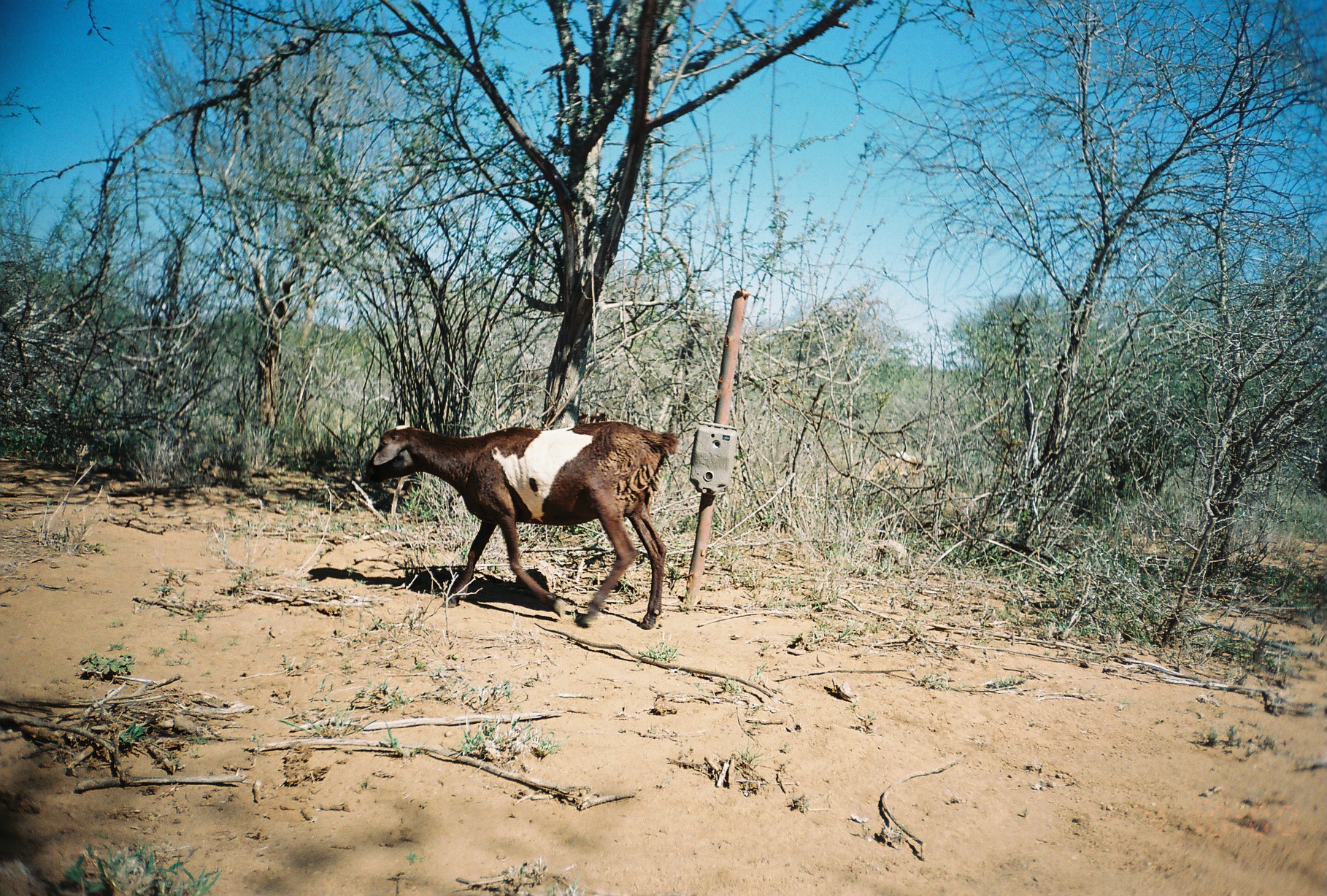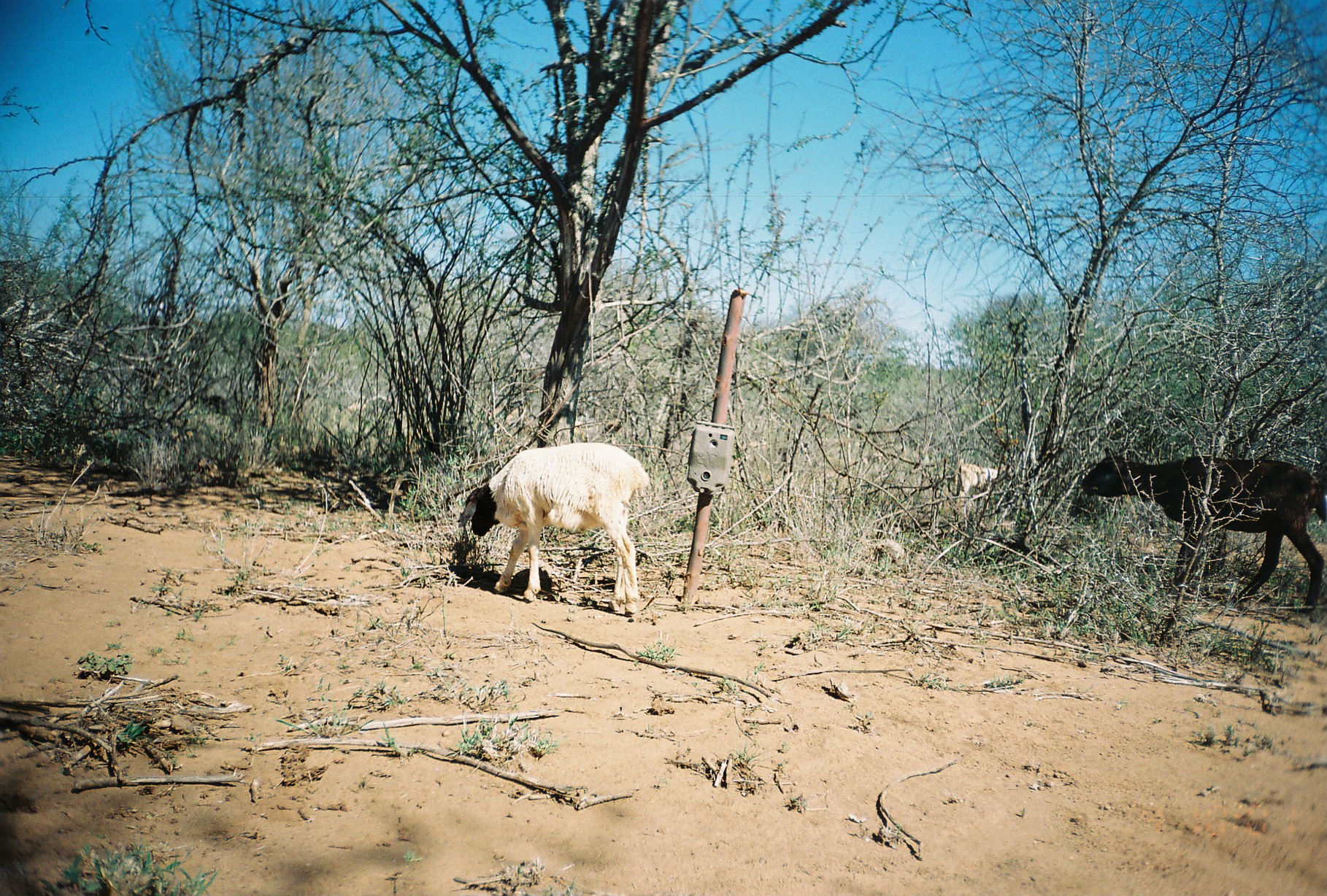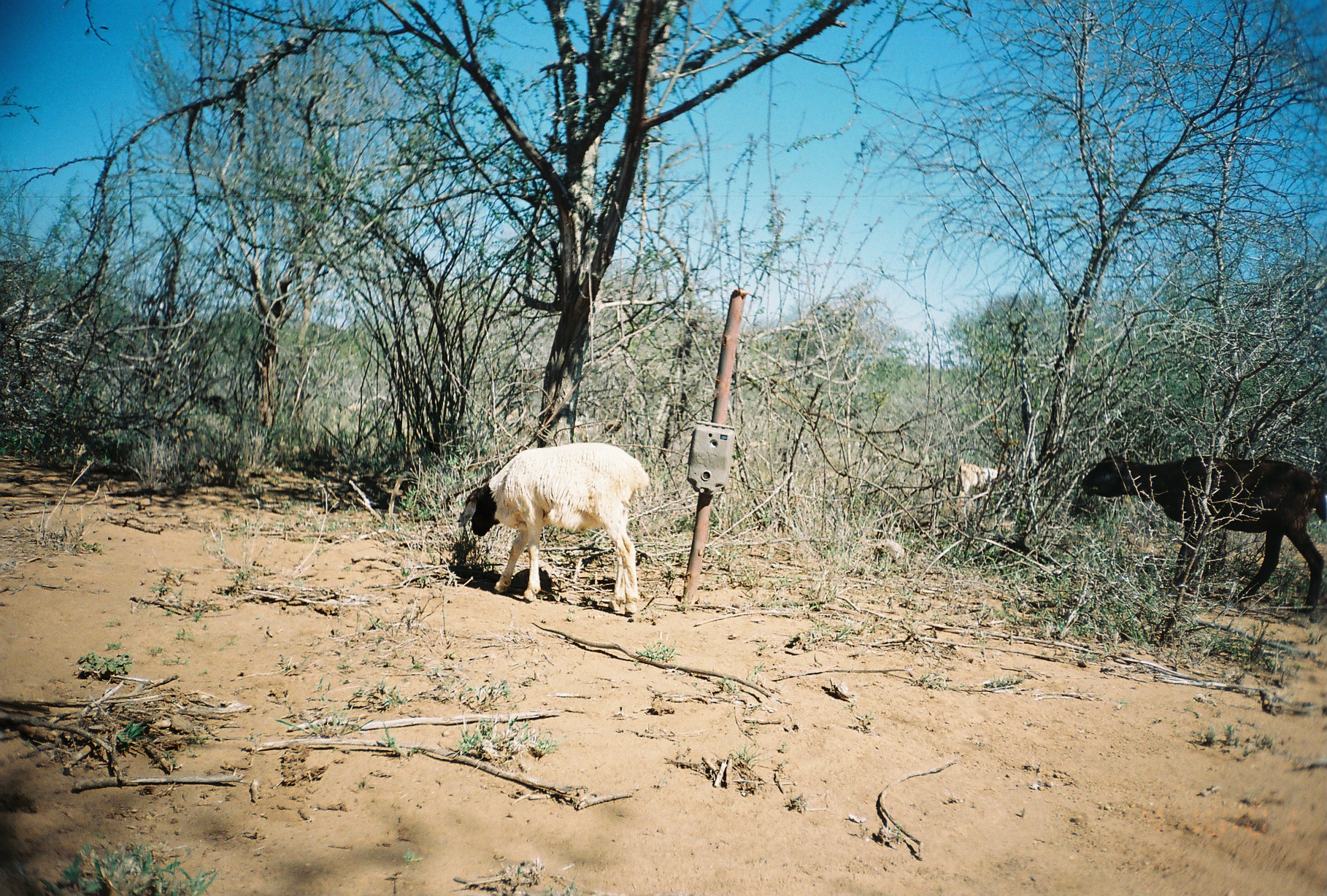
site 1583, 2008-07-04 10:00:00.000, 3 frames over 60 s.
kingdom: Animalia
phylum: Chordata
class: Mammalia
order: Artiodactyla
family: Bovidae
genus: Ovis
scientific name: Ovis aries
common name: domestic sheep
Ovis aries (domestic sheep), count 1.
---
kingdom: Animalia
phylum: Chordata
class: Mammalia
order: Artiodactyla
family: Bovidae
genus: Capra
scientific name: Capra aegagrus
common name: wild goat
Capra aegagrus (wild goat), count 1.